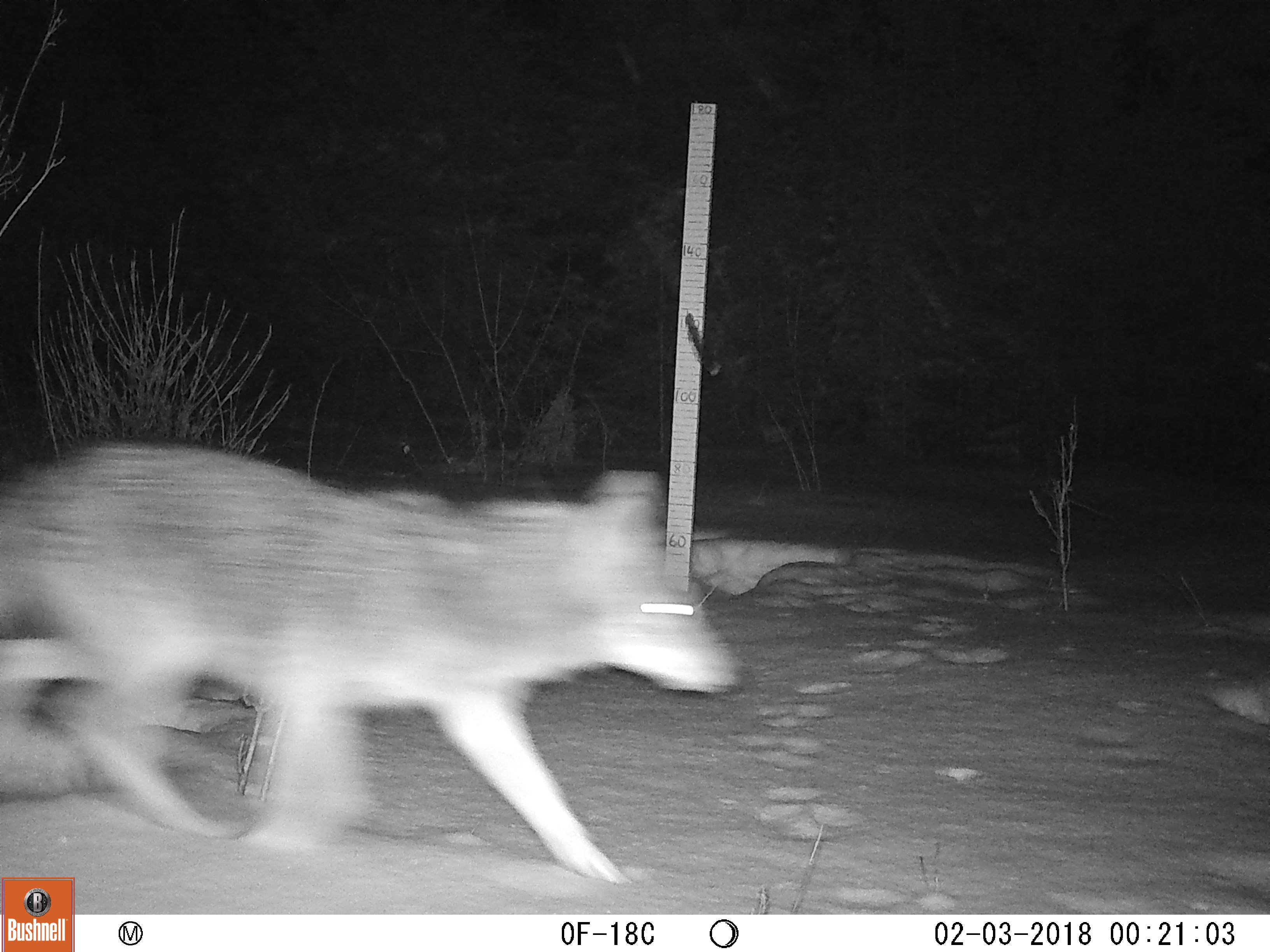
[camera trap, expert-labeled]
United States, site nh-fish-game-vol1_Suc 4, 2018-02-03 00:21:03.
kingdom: Animalia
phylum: Chordata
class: Mammalia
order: Carnivora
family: Canidae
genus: Canis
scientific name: Canis latrans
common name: coyote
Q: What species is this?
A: Coyote (Canis latrans).